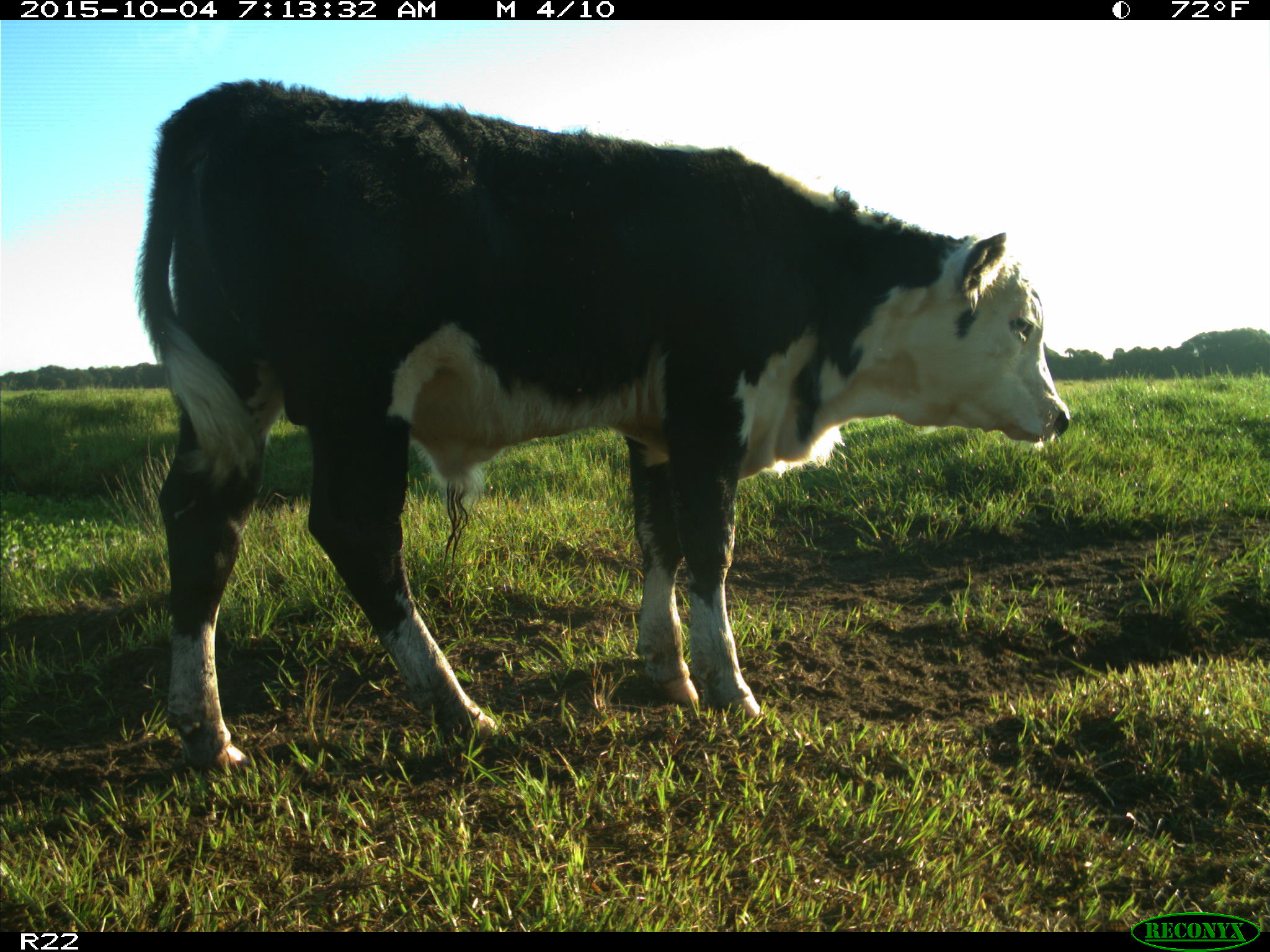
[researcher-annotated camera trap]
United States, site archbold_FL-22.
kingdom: Animalia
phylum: Chordata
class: Mammalia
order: Artiodactyla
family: Bovidae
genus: Bos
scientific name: Bos taurus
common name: domestic cow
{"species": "Bos taurus (domestic cow)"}